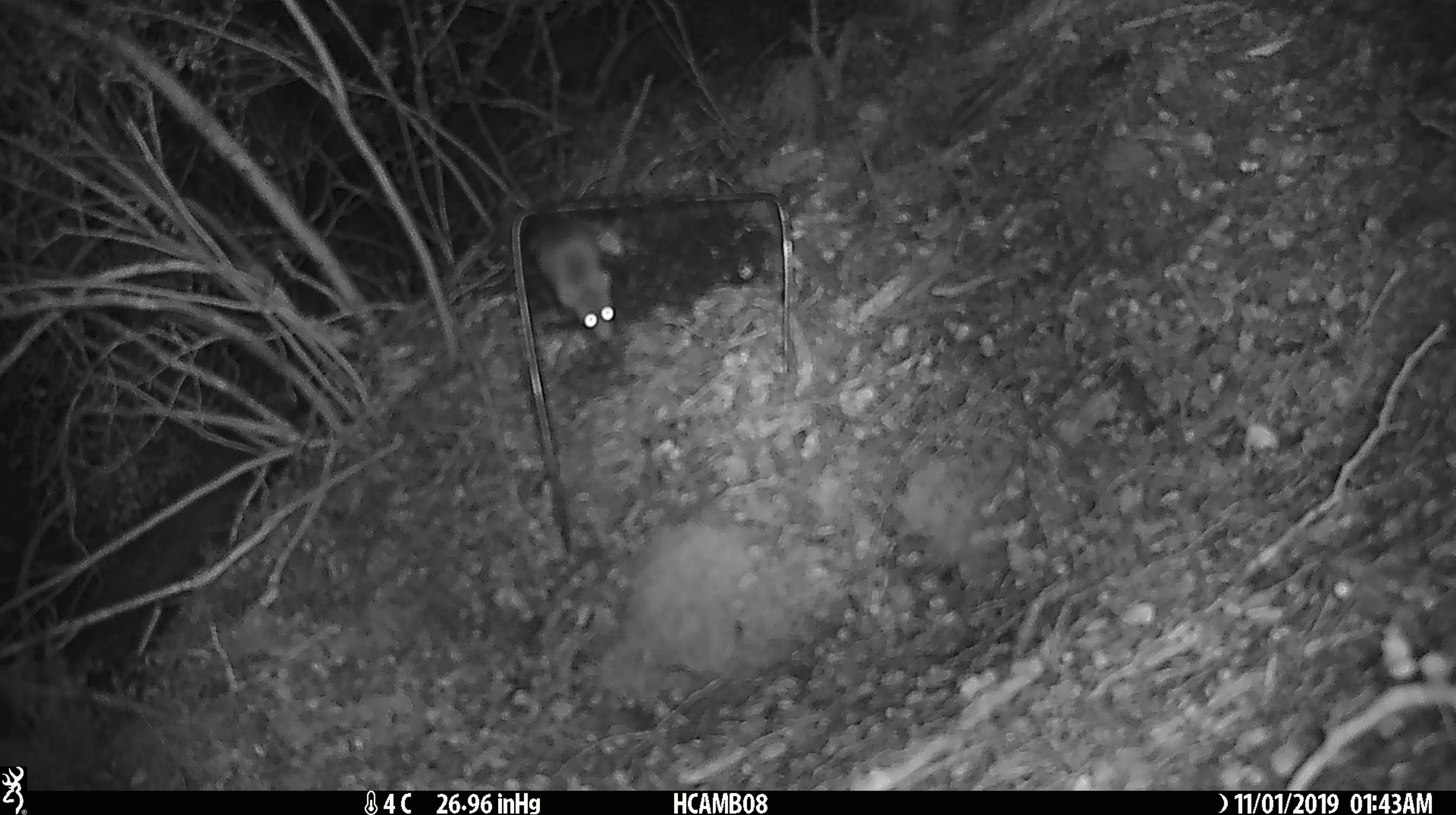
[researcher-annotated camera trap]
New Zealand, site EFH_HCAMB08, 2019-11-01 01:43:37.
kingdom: Animalia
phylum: Chordata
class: Mammalia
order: Rodentia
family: Muridae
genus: Mus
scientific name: Mus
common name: mouse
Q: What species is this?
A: Mouse (Mus).